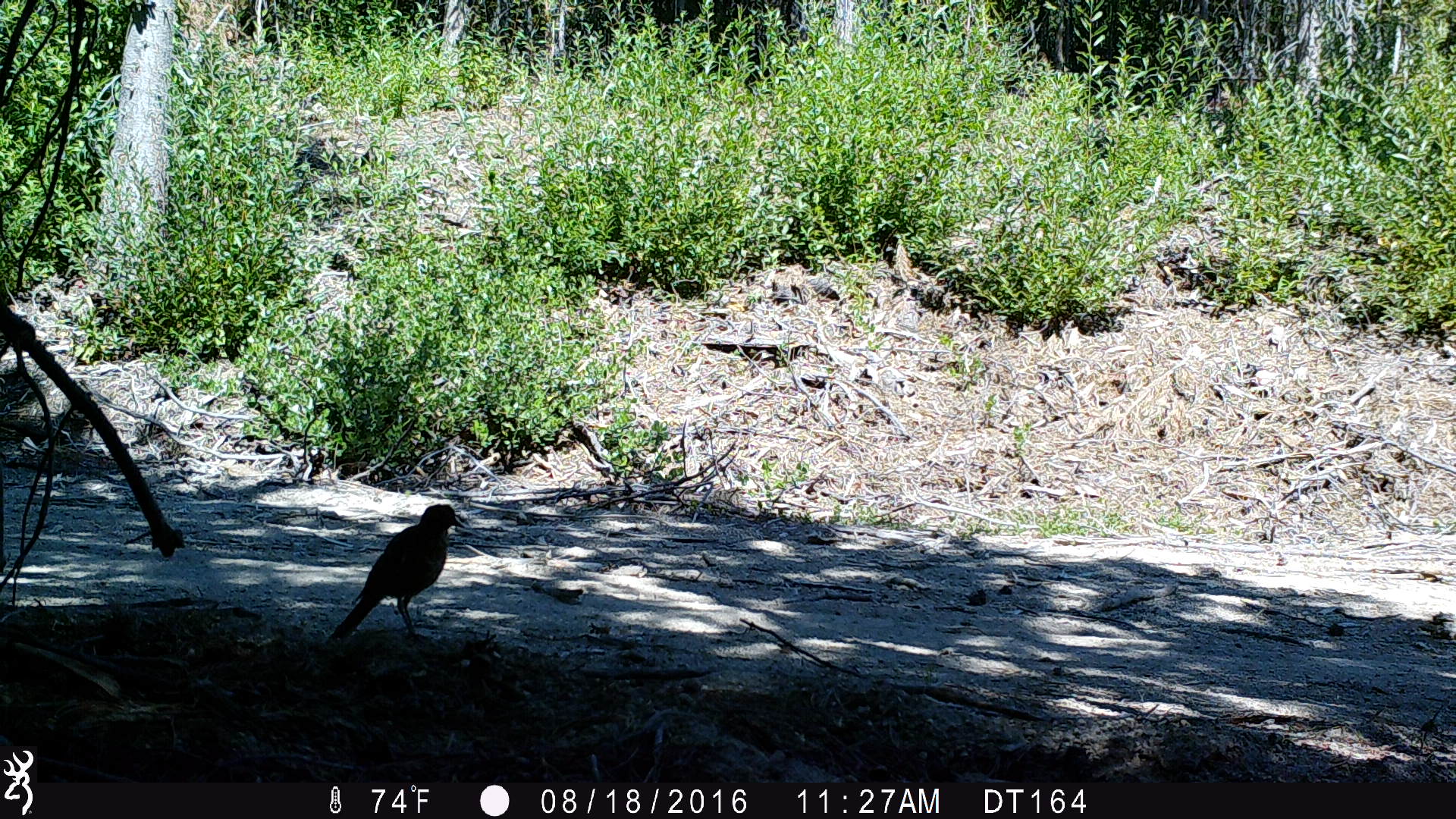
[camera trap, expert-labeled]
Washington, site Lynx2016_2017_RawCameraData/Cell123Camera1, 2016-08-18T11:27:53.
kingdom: Animalia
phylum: Chordata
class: Aves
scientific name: Aves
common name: birds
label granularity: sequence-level